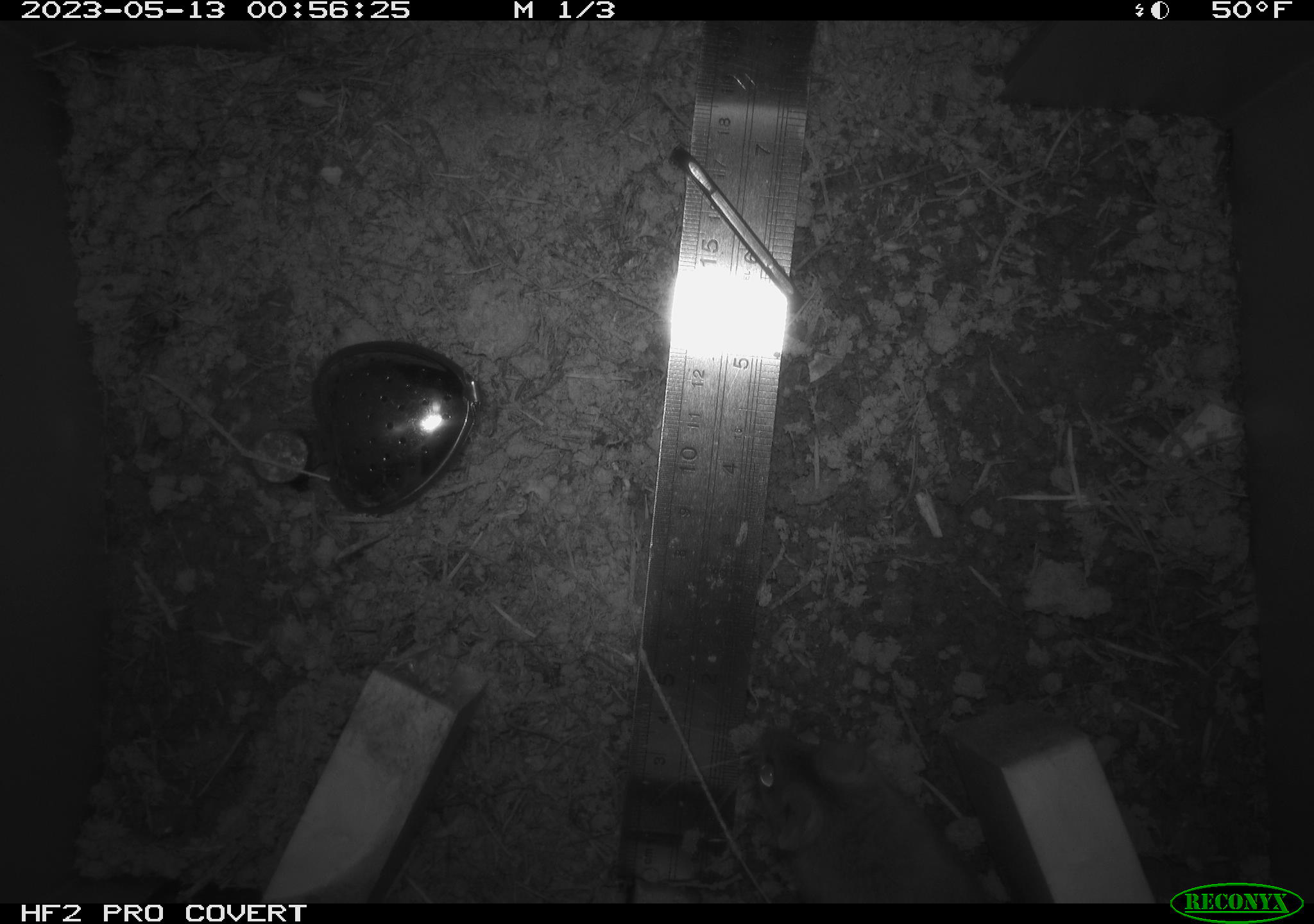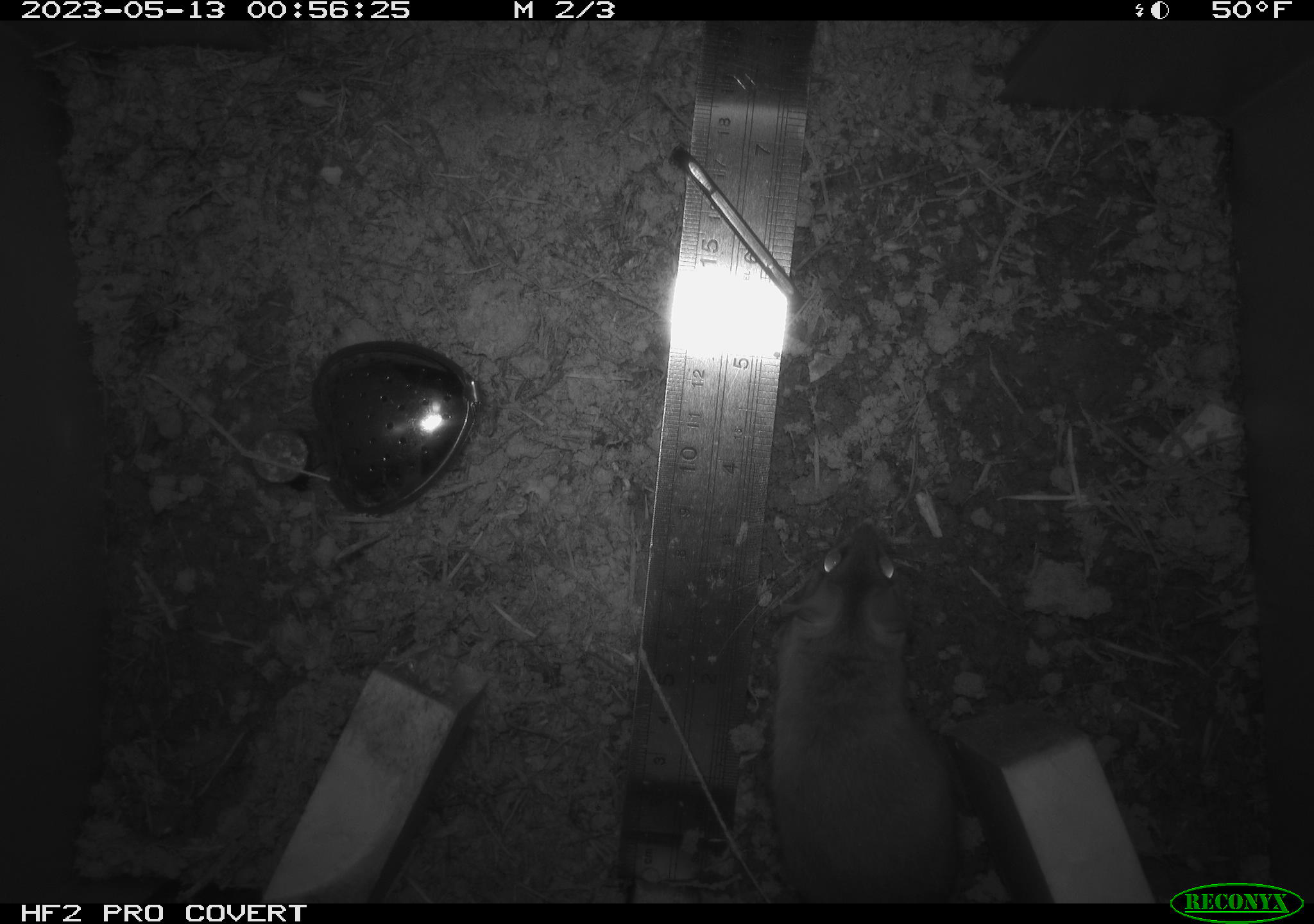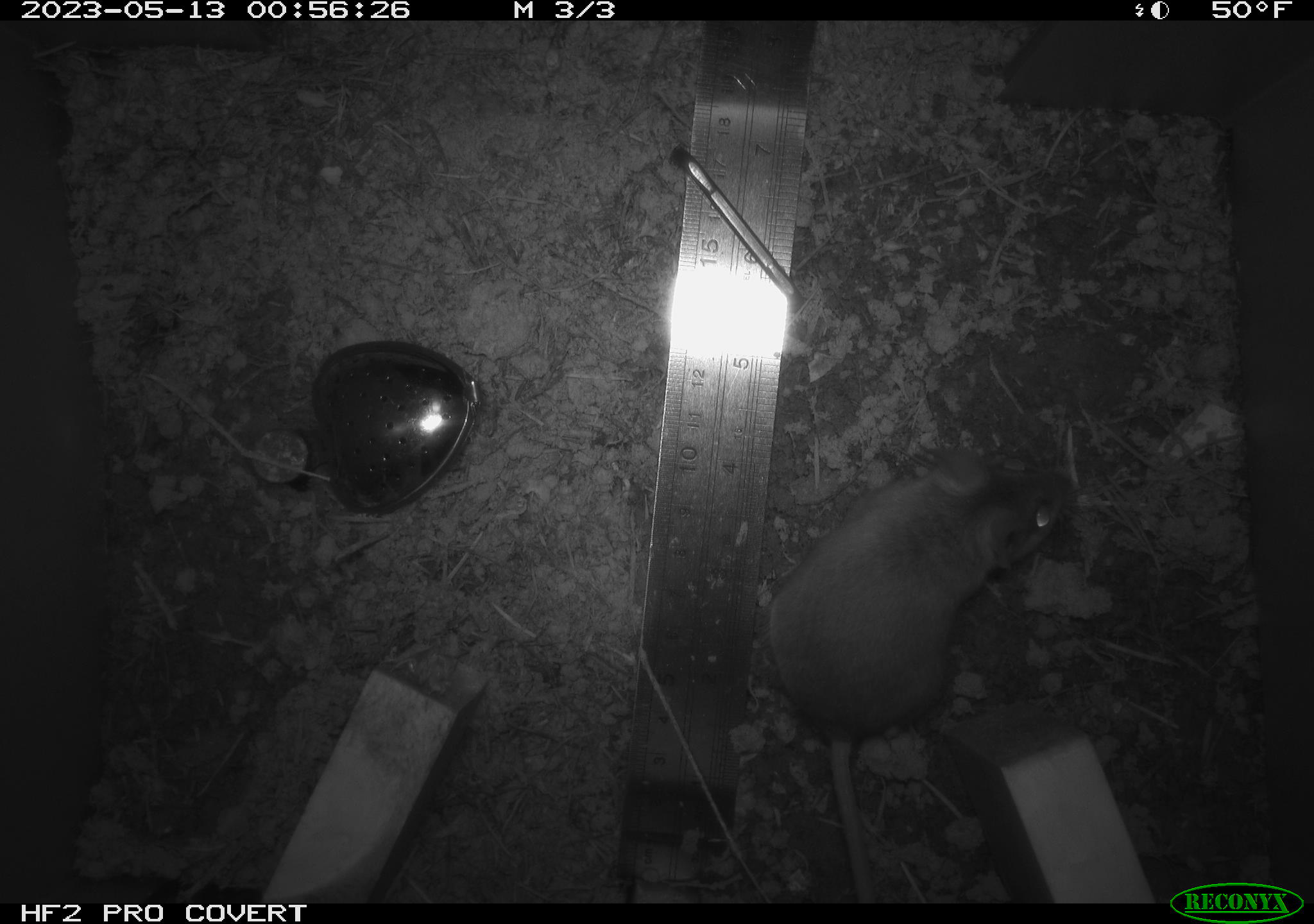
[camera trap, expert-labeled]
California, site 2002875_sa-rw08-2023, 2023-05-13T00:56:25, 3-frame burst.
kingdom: Animalia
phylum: Chordata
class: Mammalia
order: Rodentia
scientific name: Rodentia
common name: mouse species